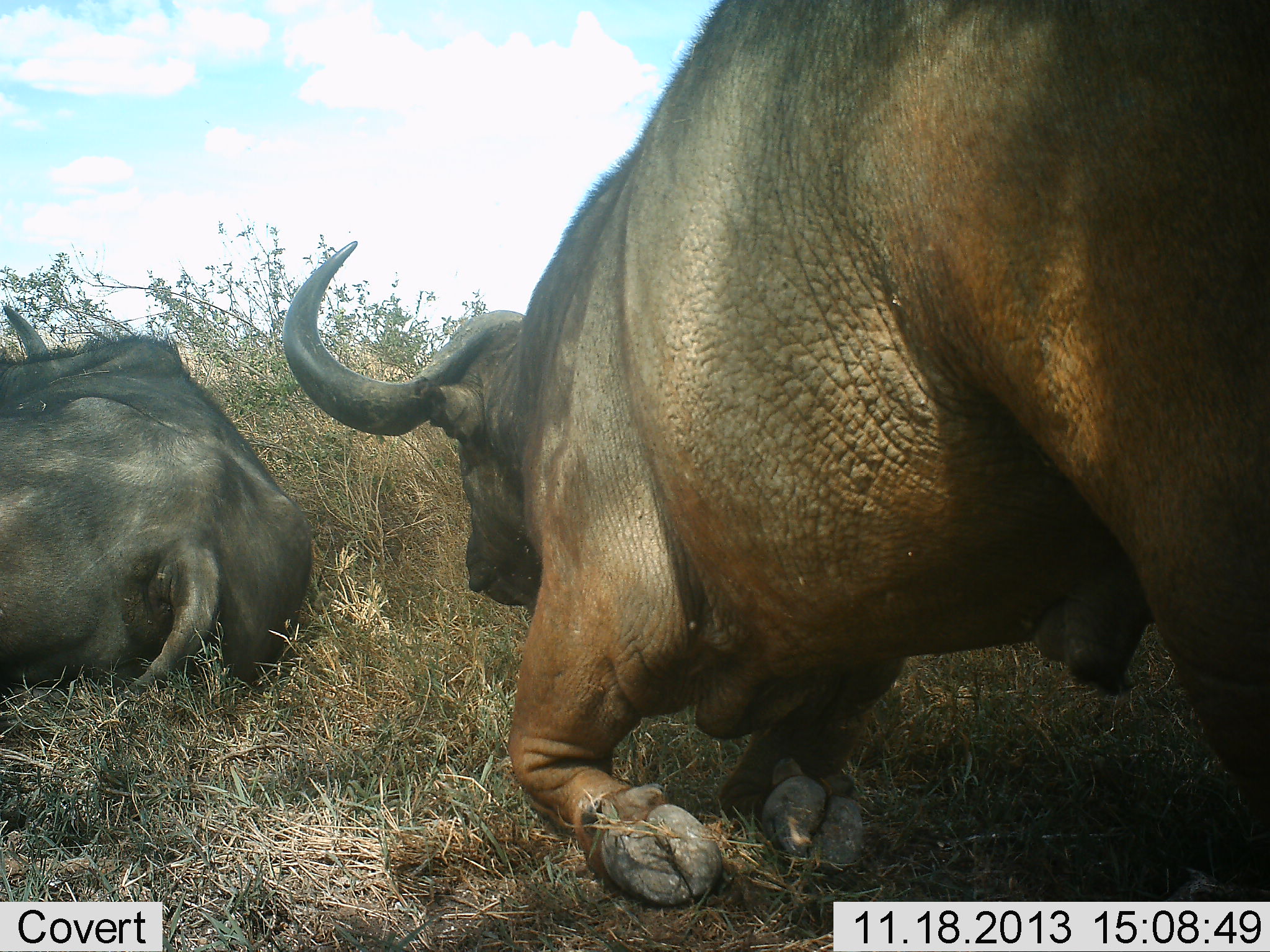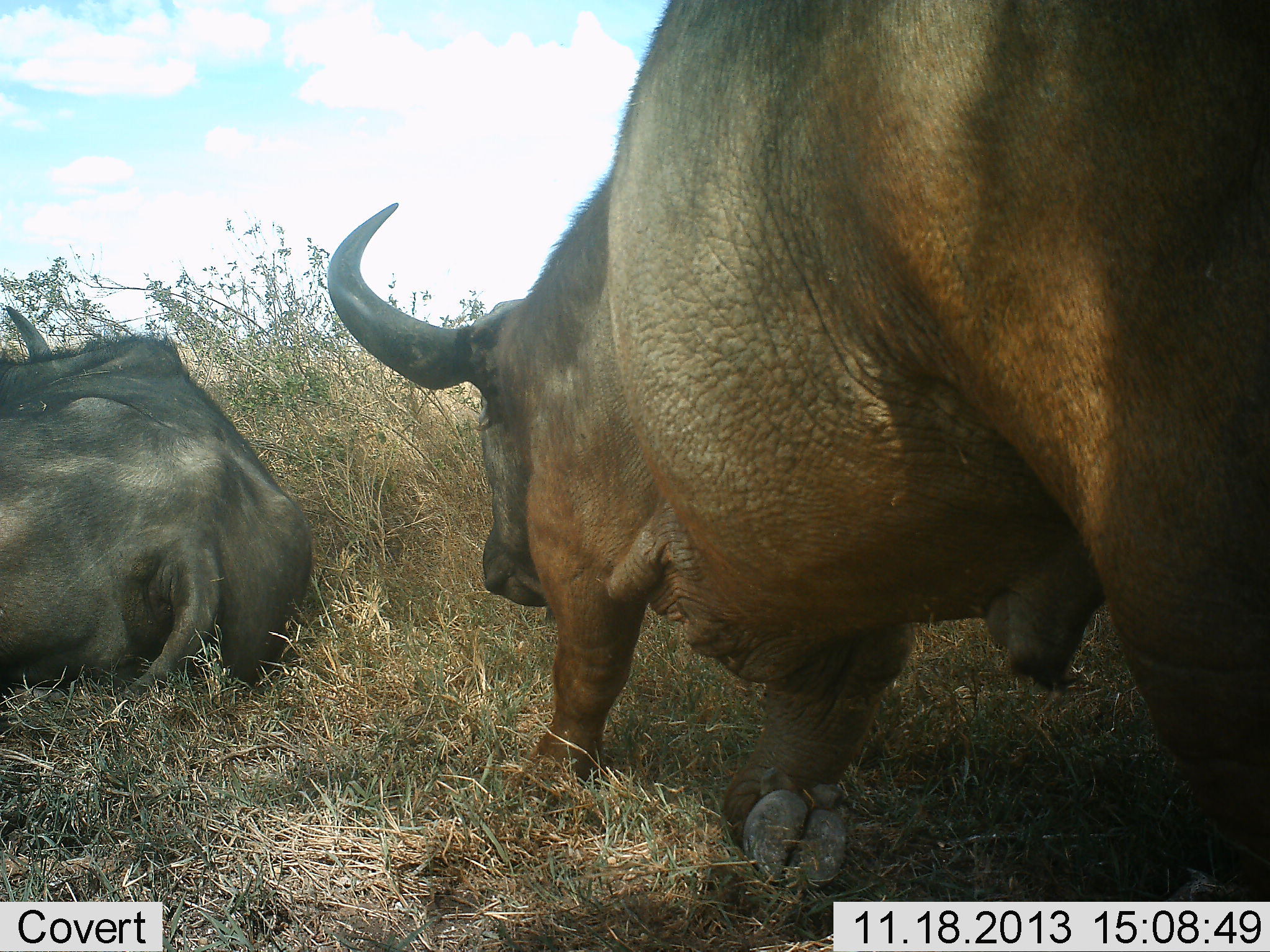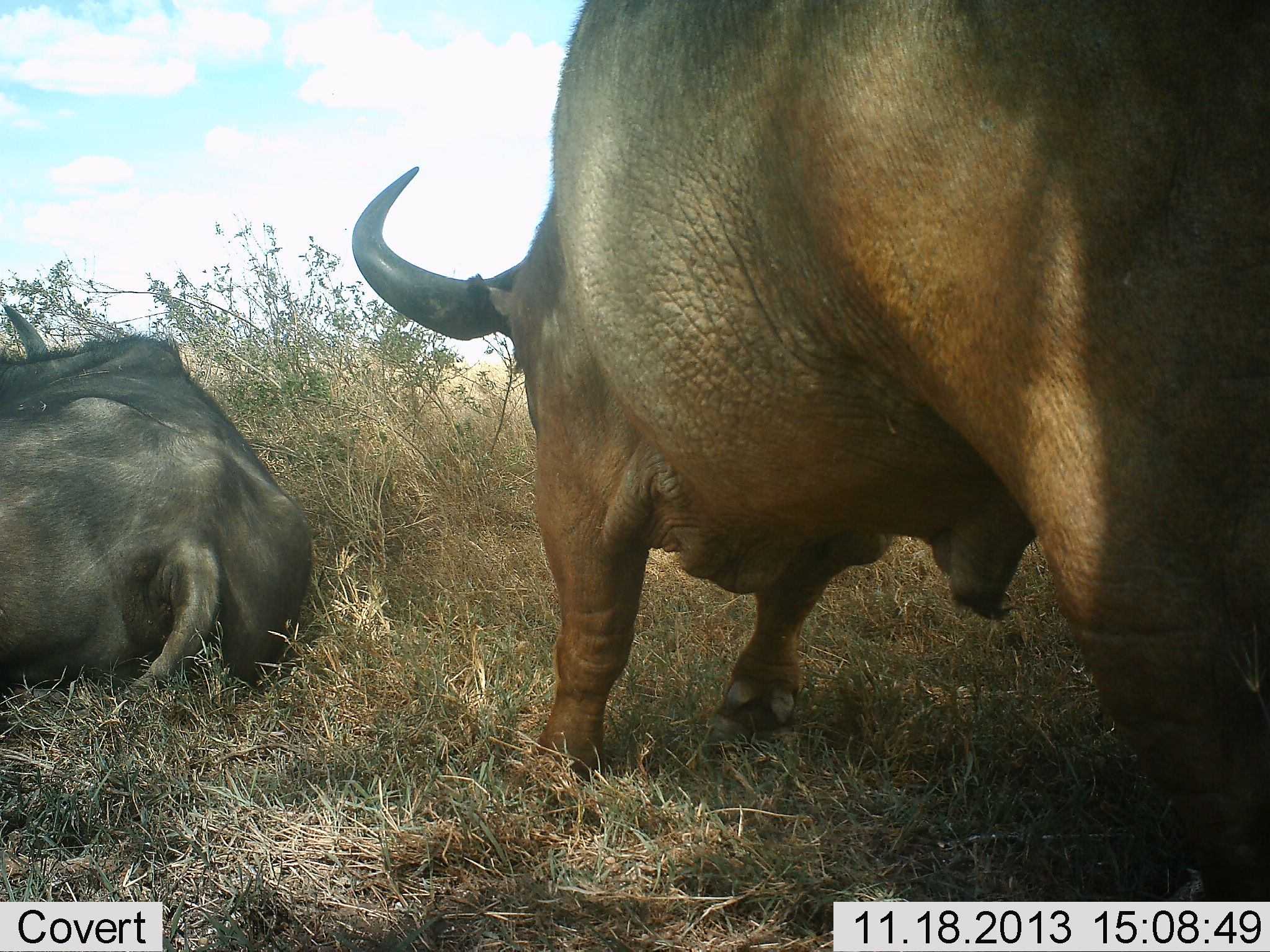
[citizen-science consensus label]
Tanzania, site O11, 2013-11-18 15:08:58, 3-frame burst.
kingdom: Animalia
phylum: Chordata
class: Mammalia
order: Artiodactyla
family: Bovidae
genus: Syncerus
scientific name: Syncerus caffer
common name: cape buffalo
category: buffalo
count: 2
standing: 30%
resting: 100%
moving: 10%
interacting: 0%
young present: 0%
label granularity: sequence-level